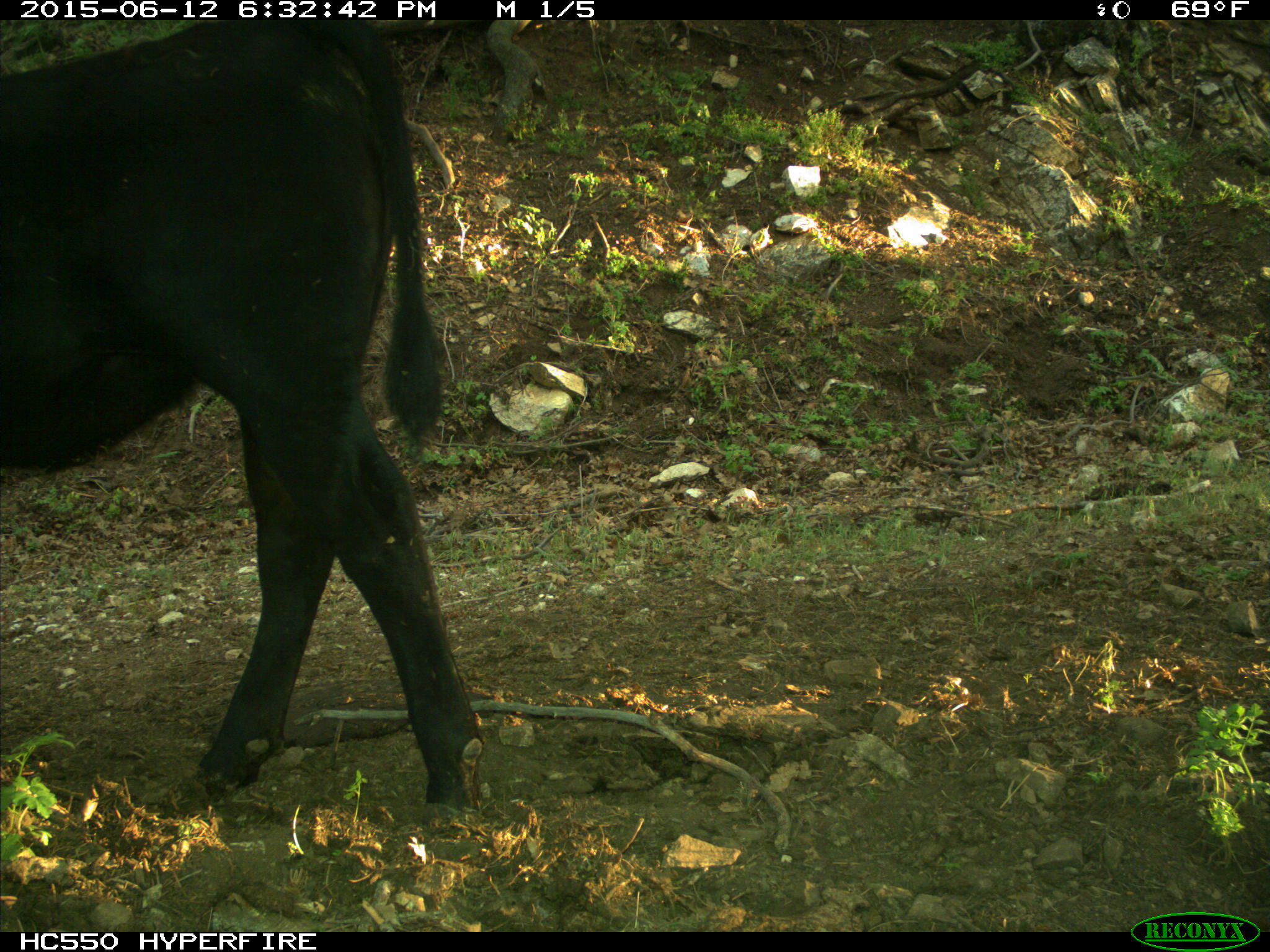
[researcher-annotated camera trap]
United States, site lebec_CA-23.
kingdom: Animalia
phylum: Chordata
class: Mammalia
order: Artiodactyla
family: Bovidae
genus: Bos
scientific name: Bos taurus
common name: domestic cow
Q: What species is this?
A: Bos taurus (domestic cow).